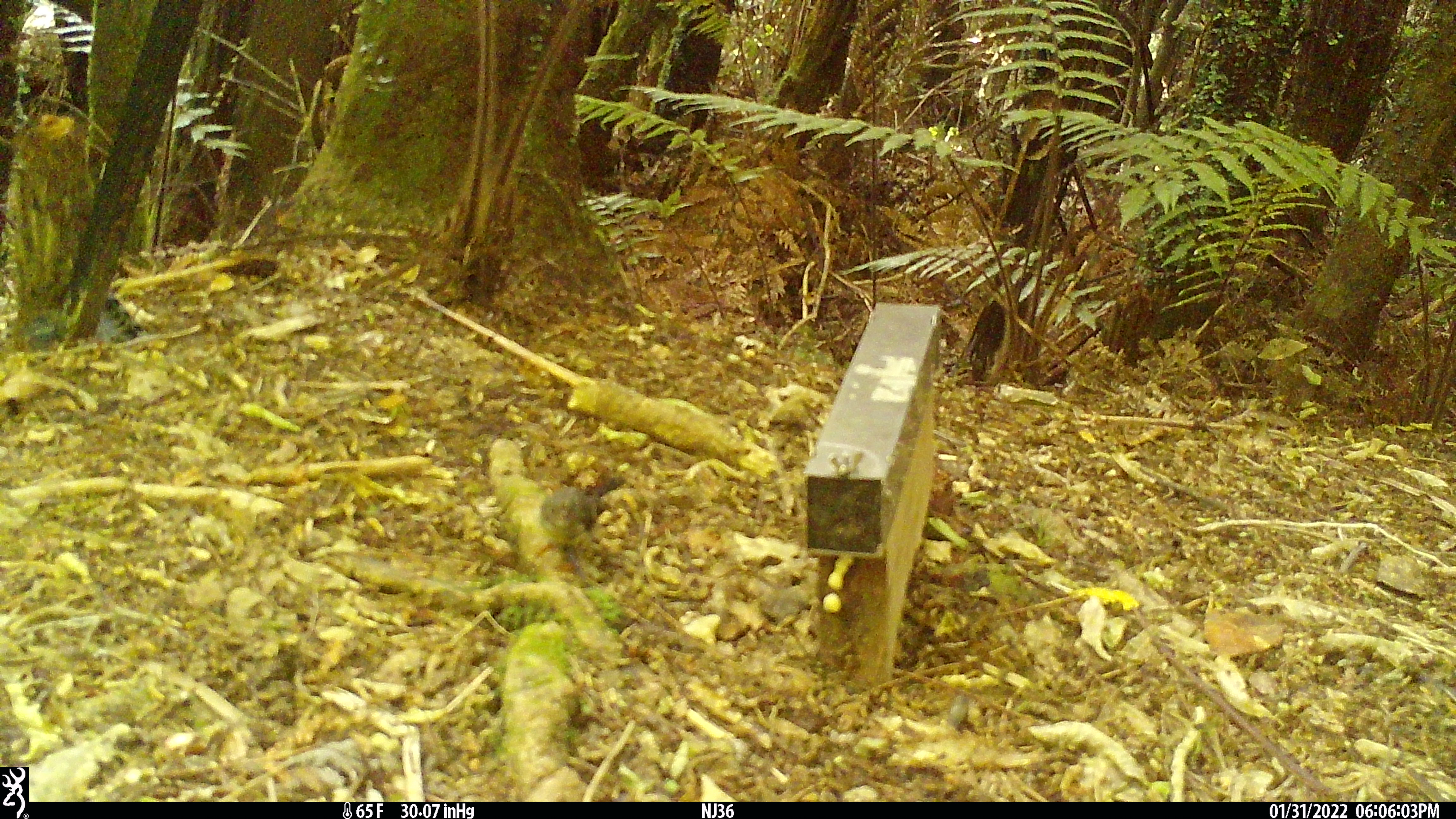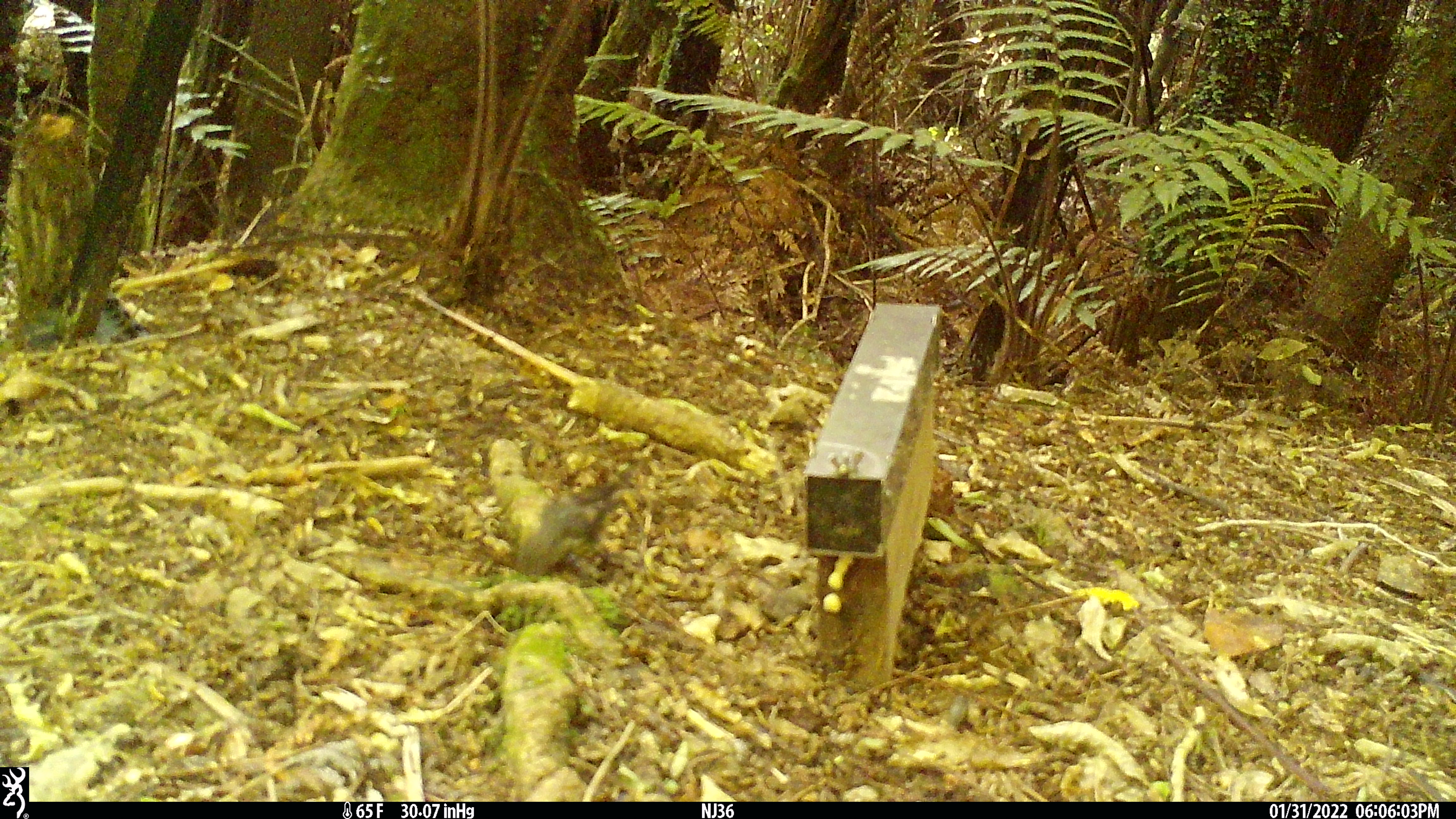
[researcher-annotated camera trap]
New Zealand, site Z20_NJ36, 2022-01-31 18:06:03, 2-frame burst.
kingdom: Animalia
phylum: Chordata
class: Aves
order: Passeriformes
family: Petroicidae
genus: Petroica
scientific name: Petroica macrocephala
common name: tomtit